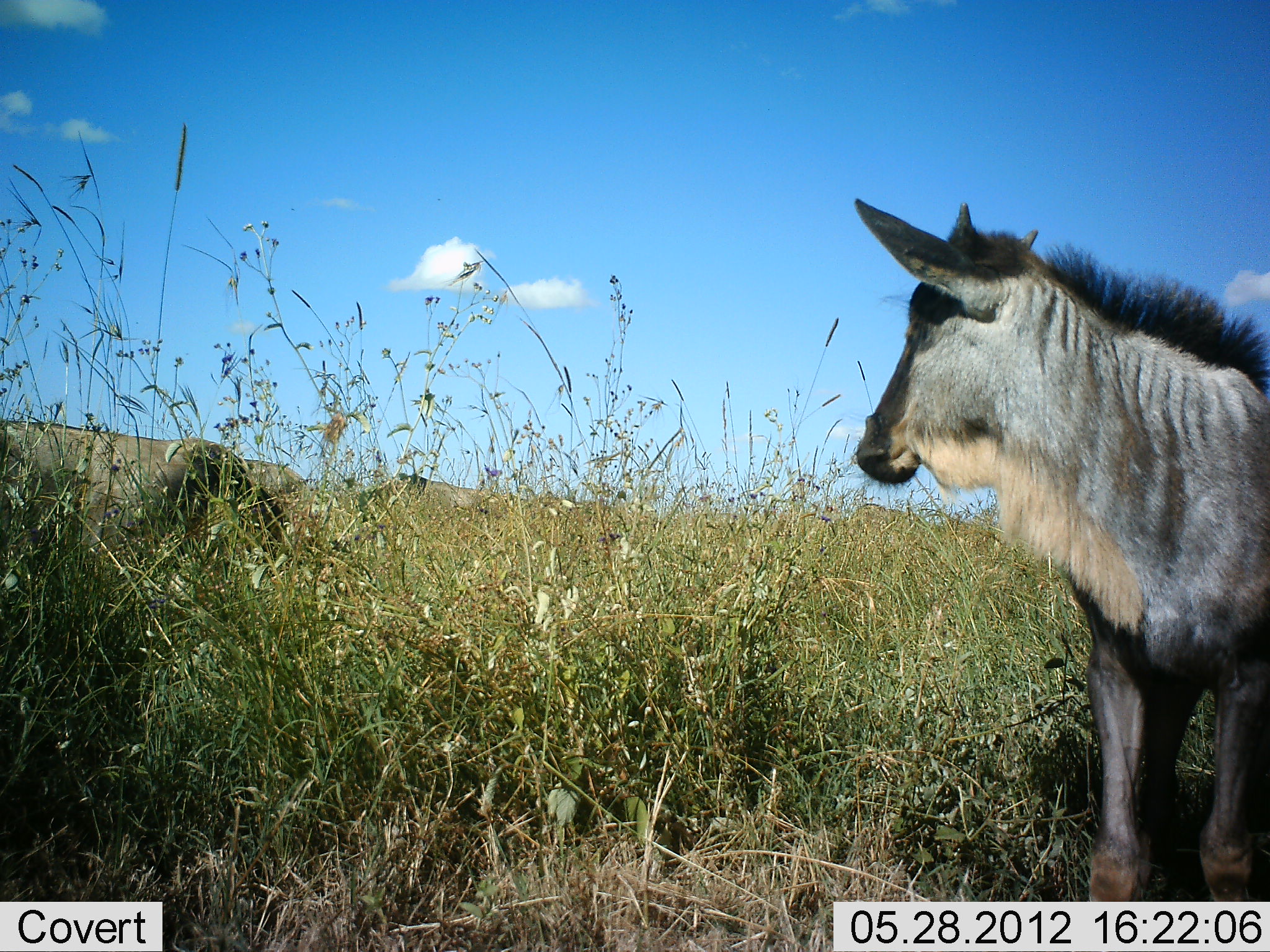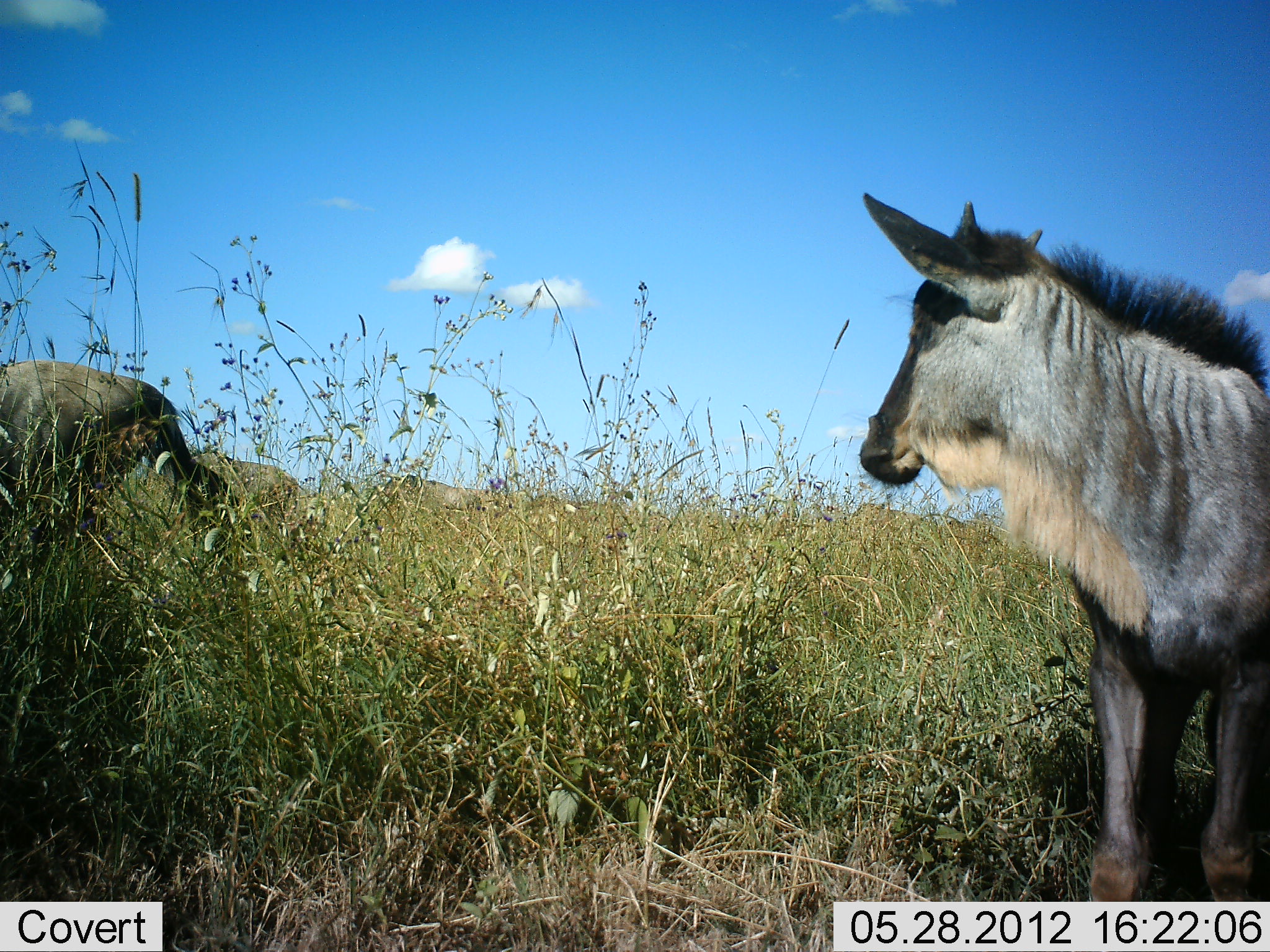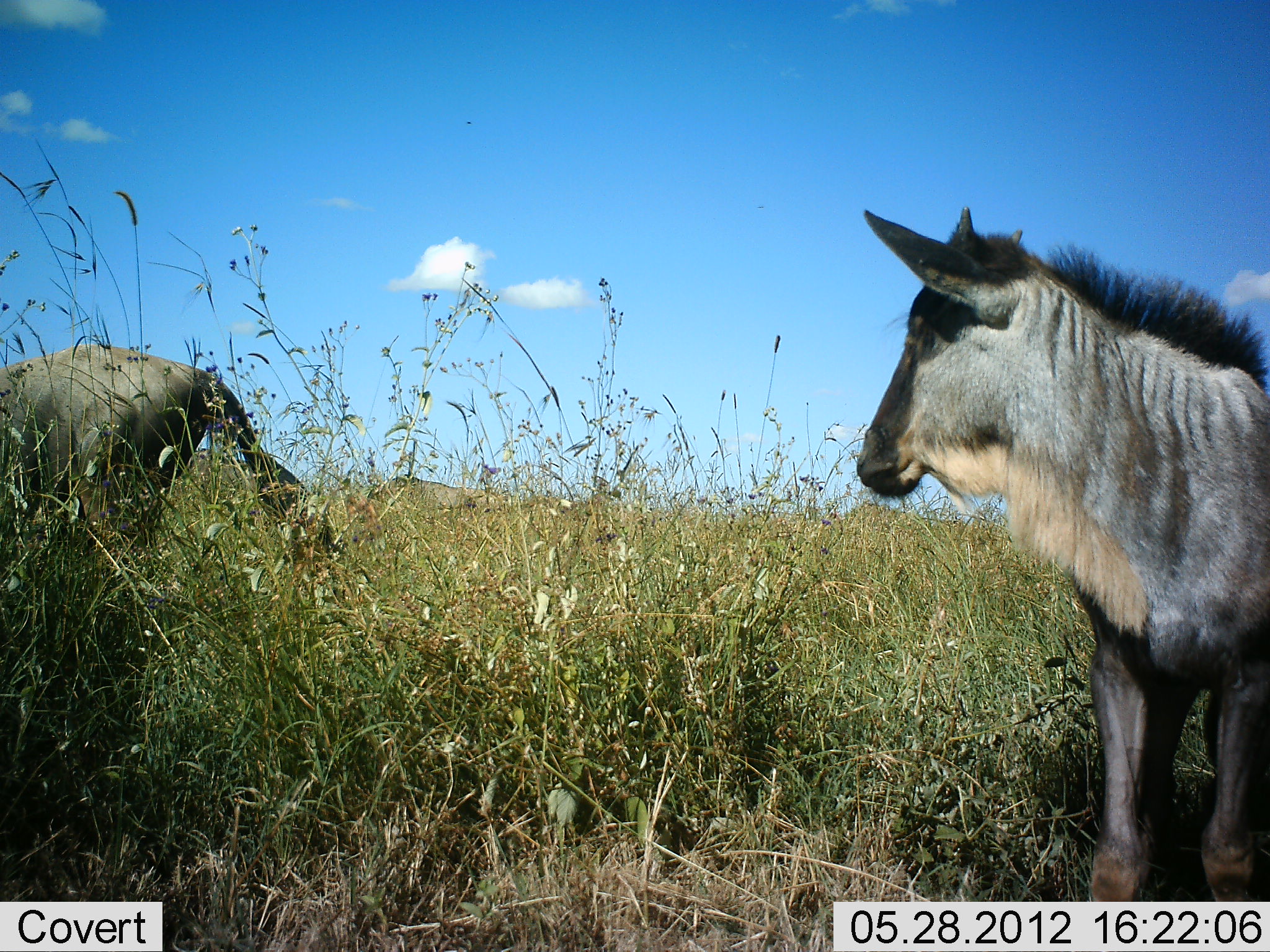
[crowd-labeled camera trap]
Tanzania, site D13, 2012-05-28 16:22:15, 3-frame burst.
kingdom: Animalia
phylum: Chordata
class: Mammalia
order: Artiodactyla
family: Bovidae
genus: Connochaetes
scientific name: Connochaetes taurinus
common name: blue wildebeest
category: wildebeest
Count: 2.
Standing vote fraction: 100%.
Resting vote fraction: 0%.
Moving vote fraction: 10%.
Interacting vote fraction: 0%.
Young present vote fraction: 70%.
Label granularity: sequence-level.